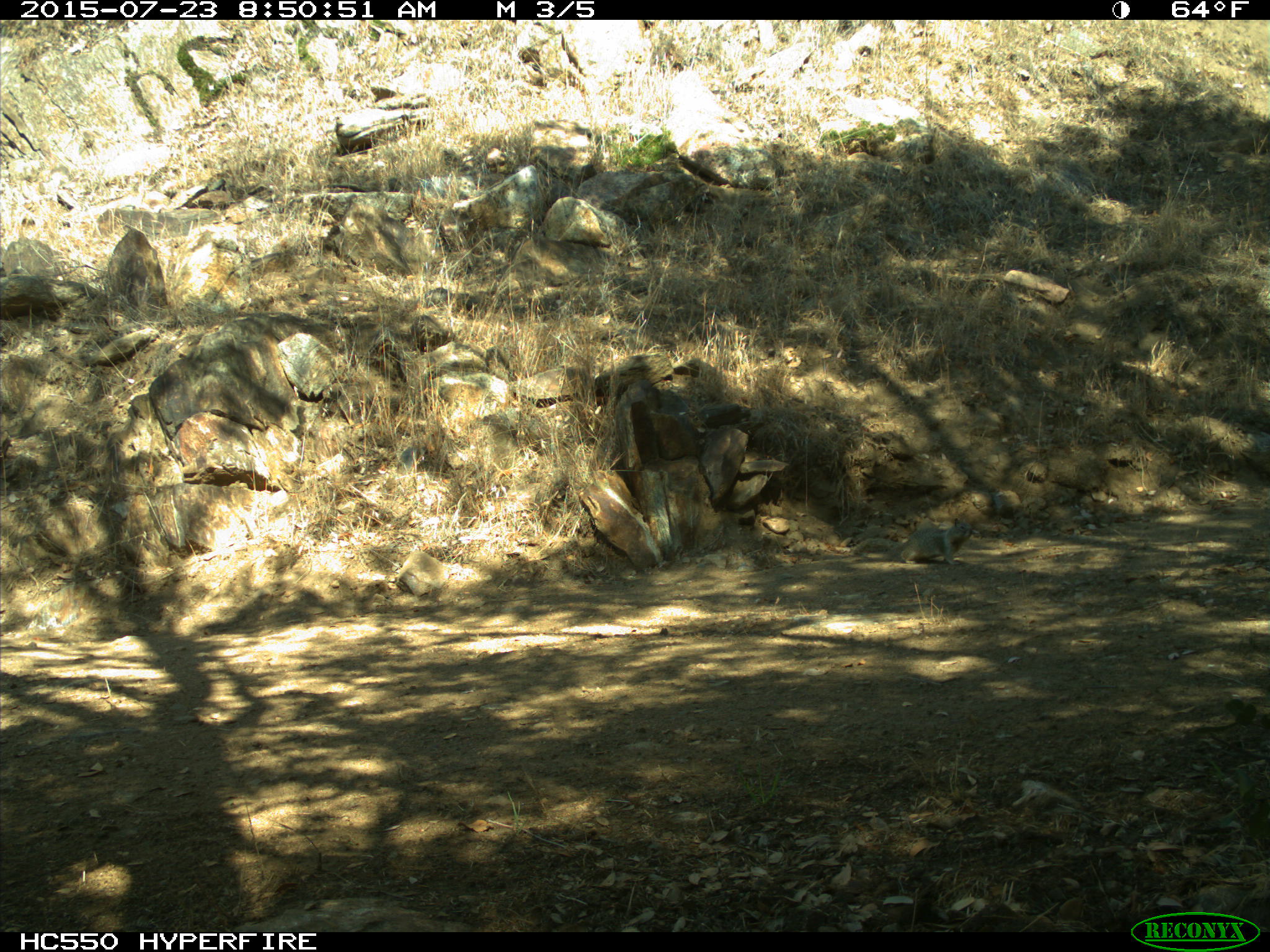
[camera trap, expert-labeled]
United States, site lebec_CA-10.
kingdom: Animalia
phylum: Chordata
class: Mammalia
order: Rodentia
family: Sciuridae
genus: Otospermophilus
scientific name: Otospermophilus beecheyi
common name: california ground squirrel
Otospermophilus beecheyi (california ground squirrel).